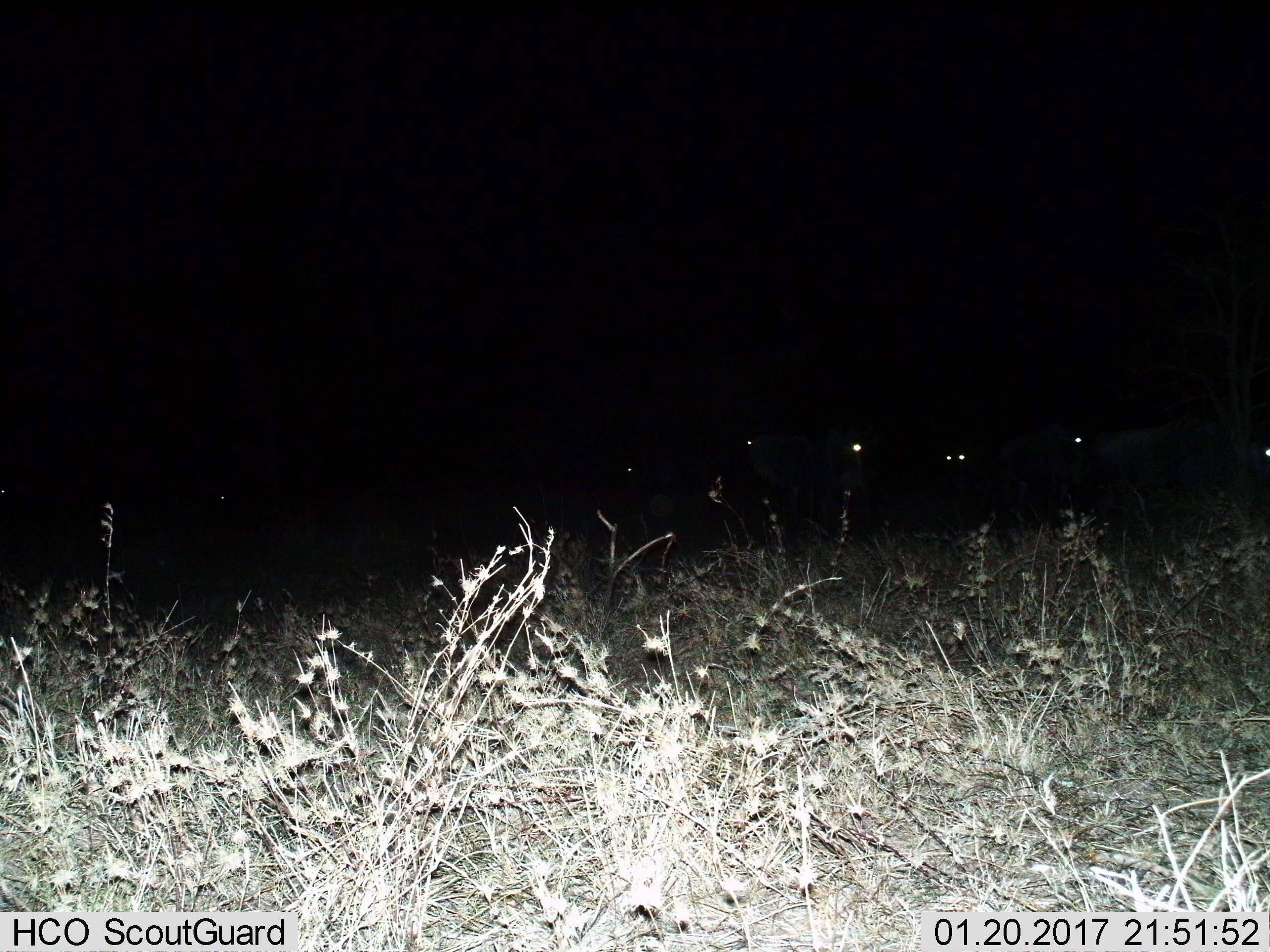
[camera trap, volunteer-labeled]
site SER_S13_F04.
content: unidentified animal